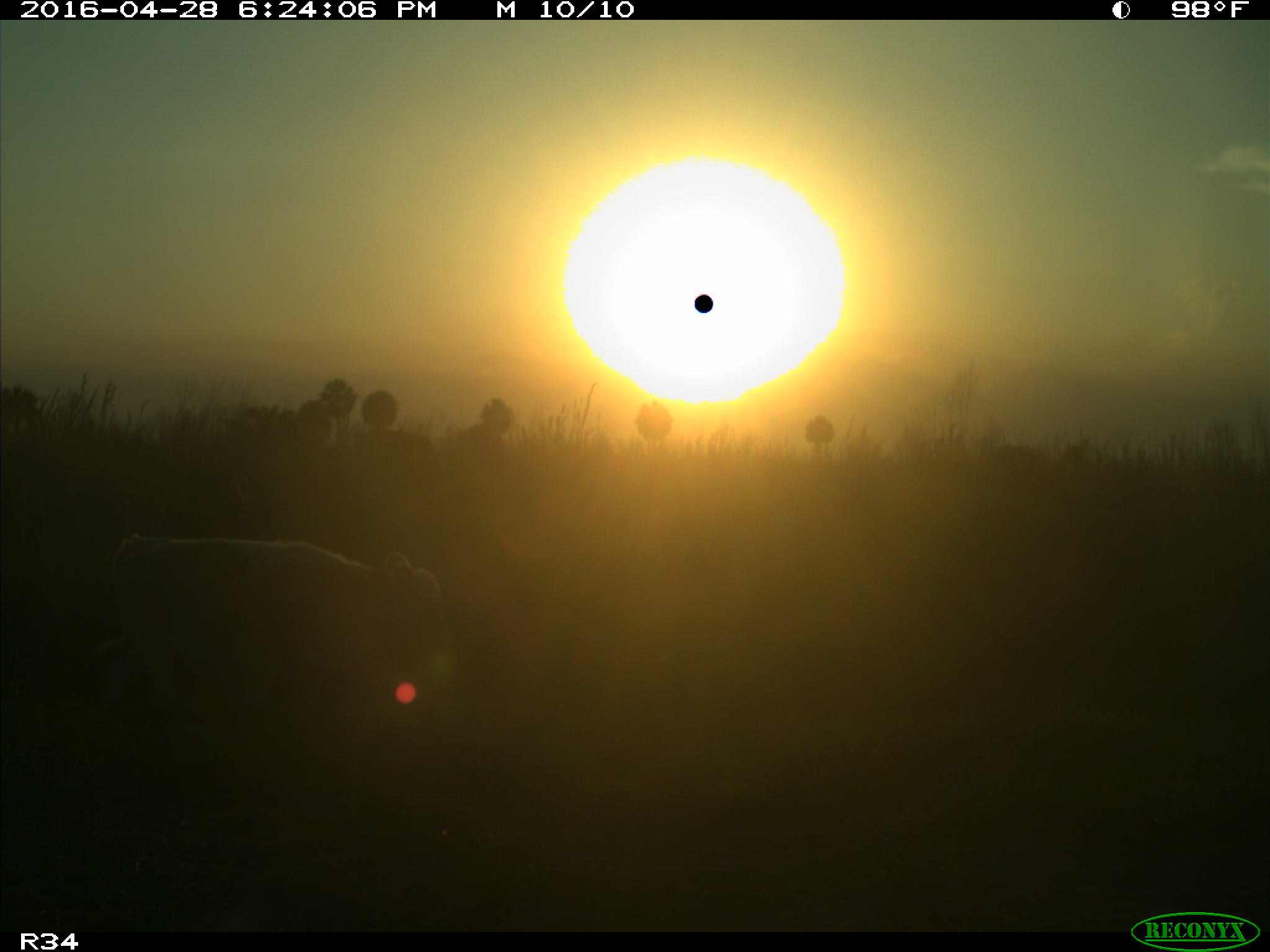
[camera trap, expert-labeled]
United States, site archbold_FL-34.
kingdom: Animalia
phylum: Chordata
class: Mammalia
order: Artiodactyla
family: Bovidae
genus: Bos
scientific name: Bos taurus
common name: domestic cow